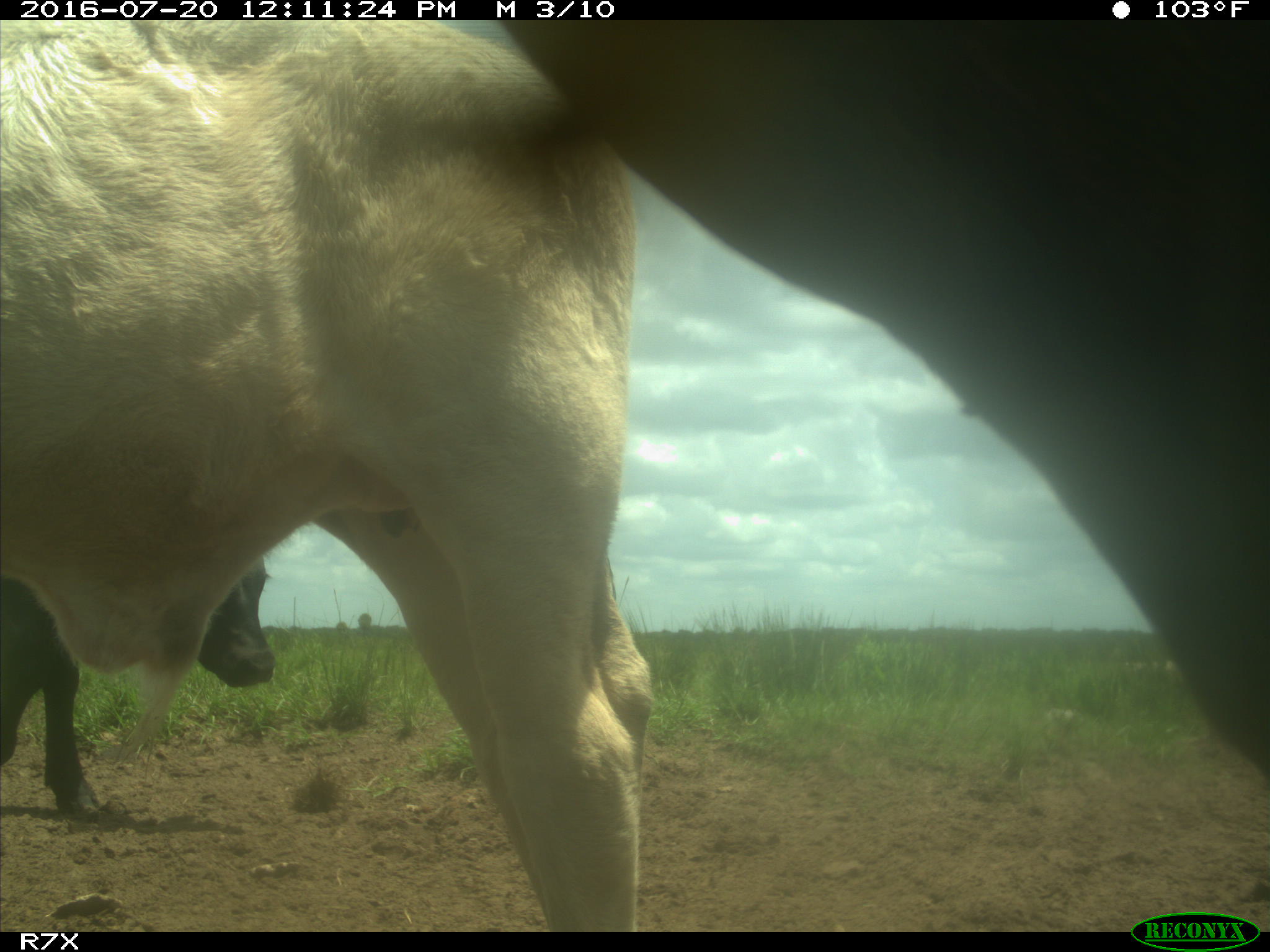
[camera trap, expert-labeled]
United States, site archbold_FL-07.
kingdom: Animalia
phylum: Chordata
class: Mammalia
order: Artiodactyla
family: Bovidae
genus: Bos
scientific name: Bos taurus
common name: domestic cow